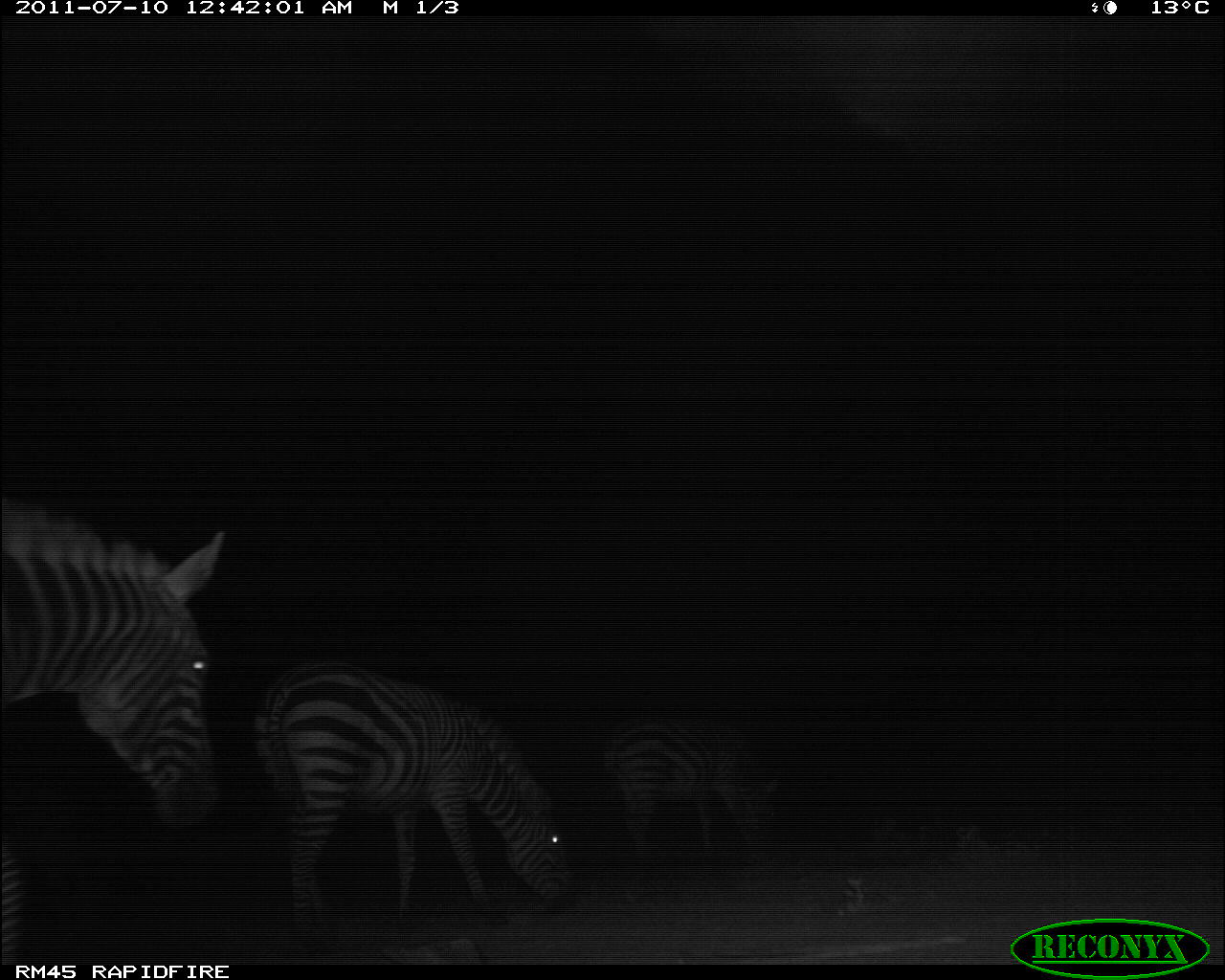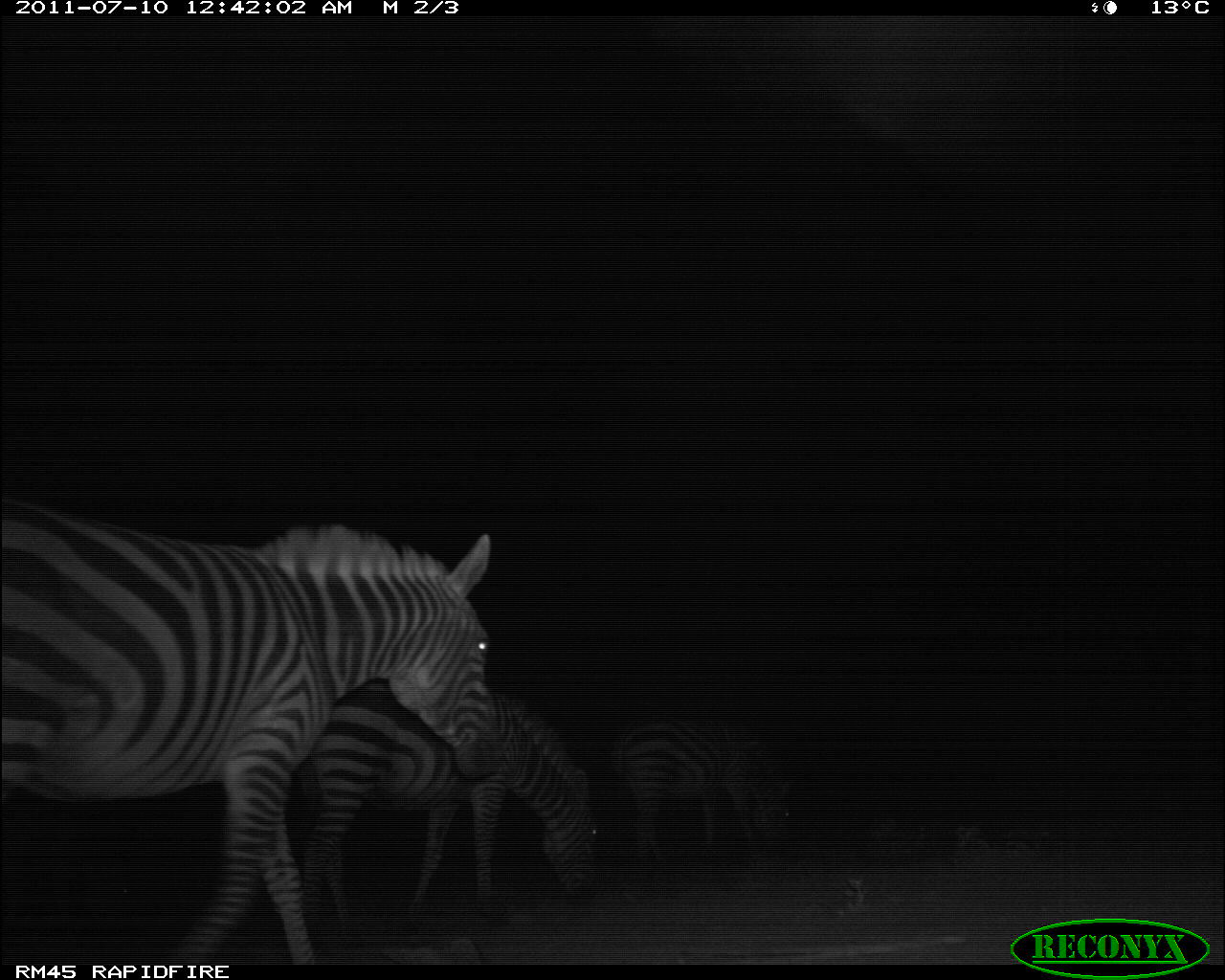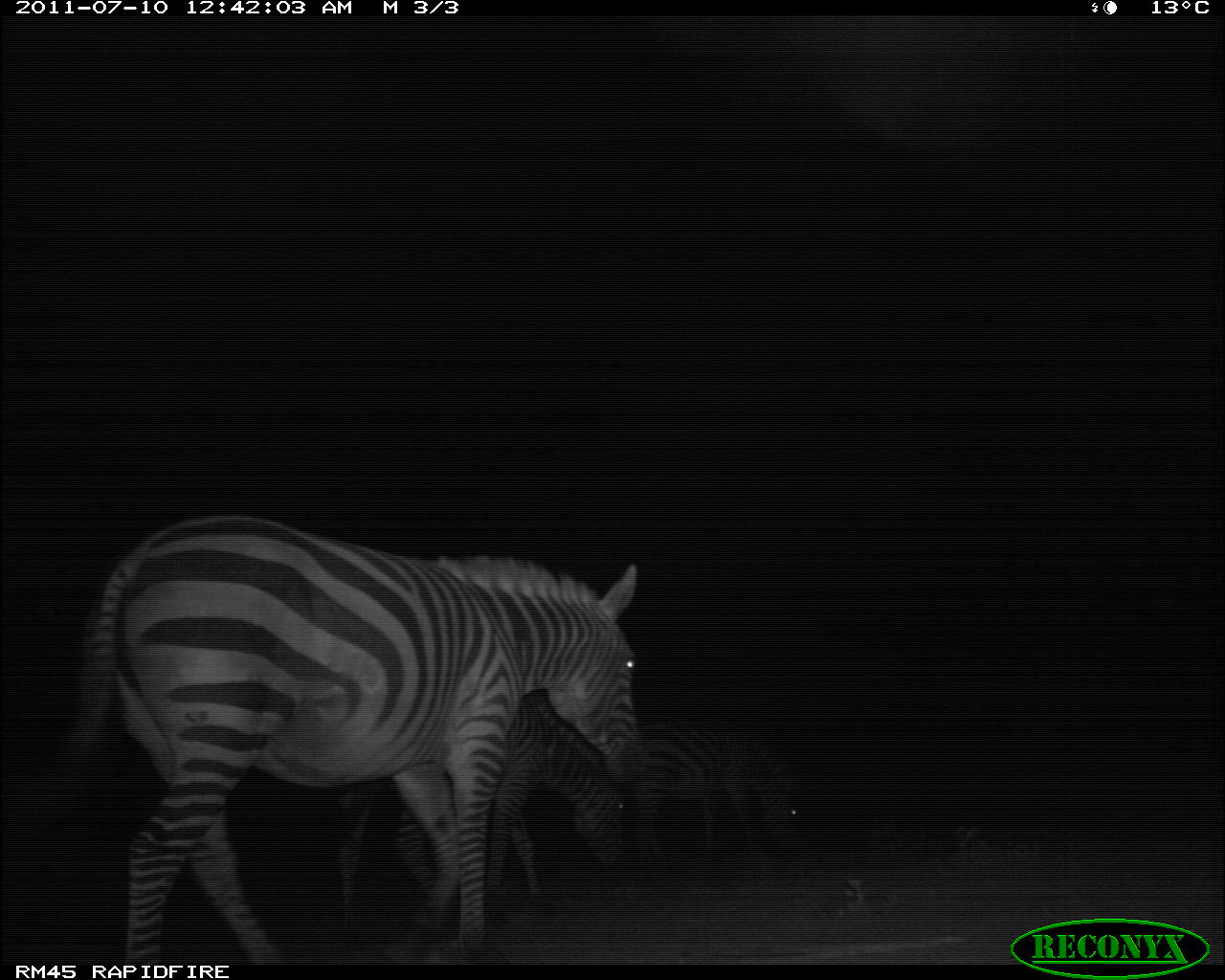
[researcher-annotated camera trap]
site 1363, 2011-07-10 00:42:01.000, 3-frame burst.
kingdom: Animalia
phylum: Chordata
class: Mammalia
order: Perissodactyla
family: Equidae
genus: Equus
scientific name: Equus quagga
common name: plains zebra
Equus quagga (plains zebra), count 3.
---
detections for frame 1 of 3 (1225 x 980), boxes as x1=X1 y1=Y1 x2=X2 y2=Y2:
equus quagga: x1=0 y1=491 x2=227 y2=961; x1=251 y1=653 x2=578 y2=929; x1=599 y1=711 x2=784 y2=867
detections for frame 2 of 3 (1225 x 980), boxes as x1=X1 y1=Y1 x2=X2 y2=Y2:
equus quagga: x1=0 y1=490 x2=501 y2=961; x1=291 y1=663 x2=602 y2=929; x1=610 y1=710 x2=801 y2=868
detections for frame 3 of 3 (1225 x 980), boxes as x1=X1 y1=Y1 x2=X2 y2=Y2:
equus quagga: x1=72 y1=507 x2=648 y2=961; x1=322 y1=689 x2=638 y2=910; x1=628 y1=711 x2=799 y2=865